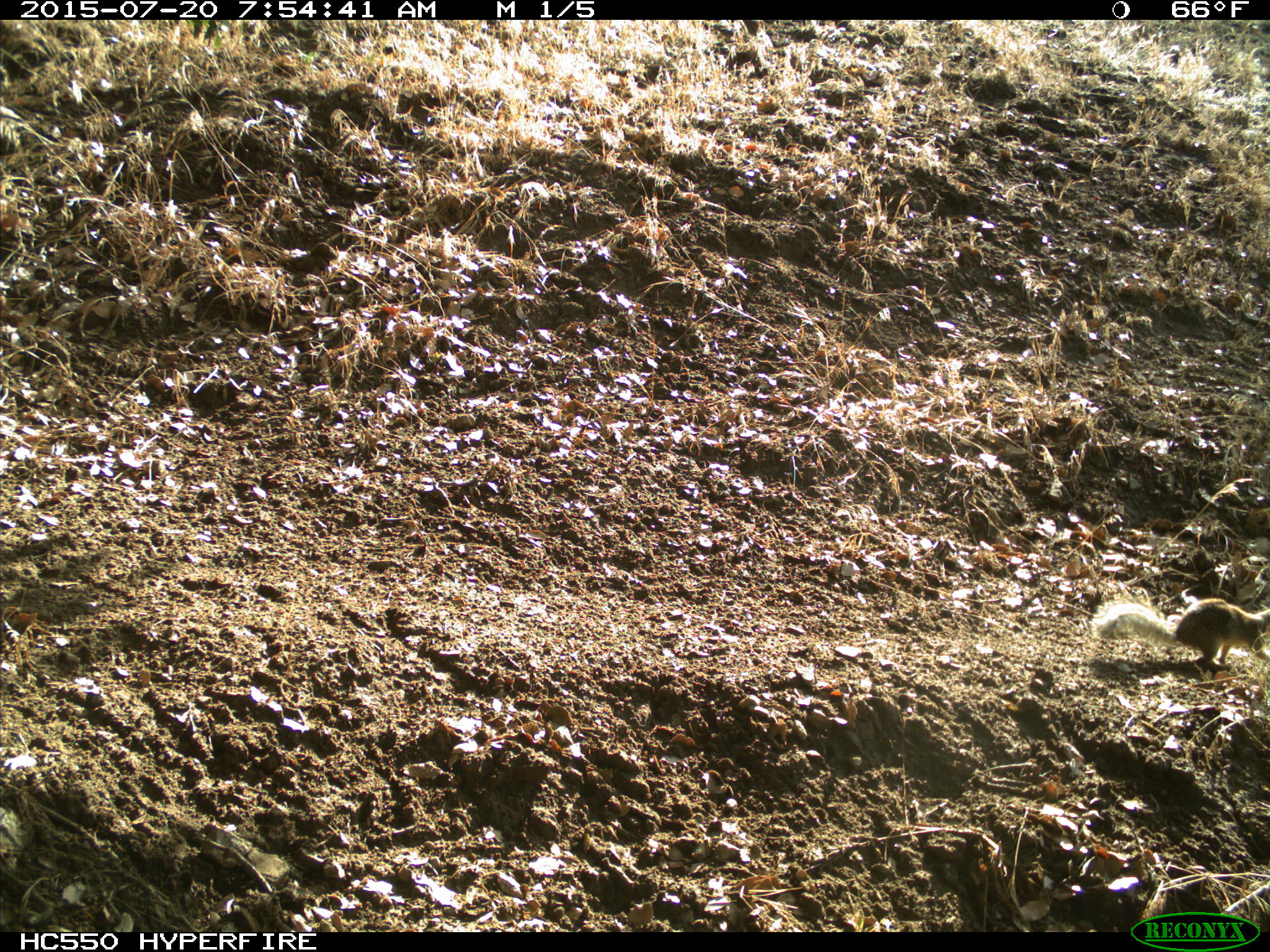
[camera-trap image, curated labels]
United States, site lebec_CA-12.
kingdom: Animalia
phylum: Chordata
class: Mammalia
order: Rodentia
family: Sciuridae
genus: Otospermophilus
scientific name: Otospermophilus beecheyi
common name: california ground squirrel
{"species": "Otospermophilus beecheyi (california ground squirrel)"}